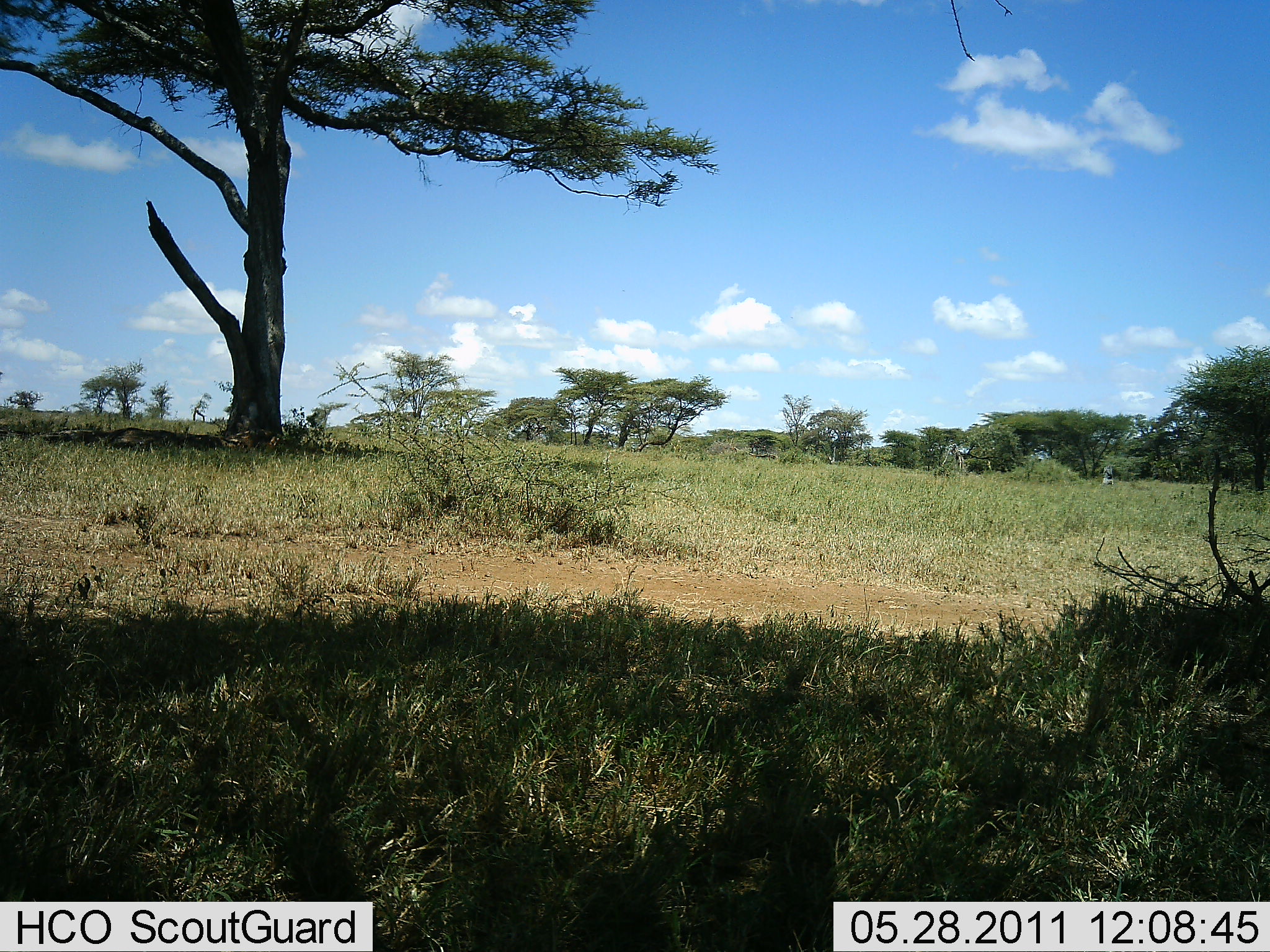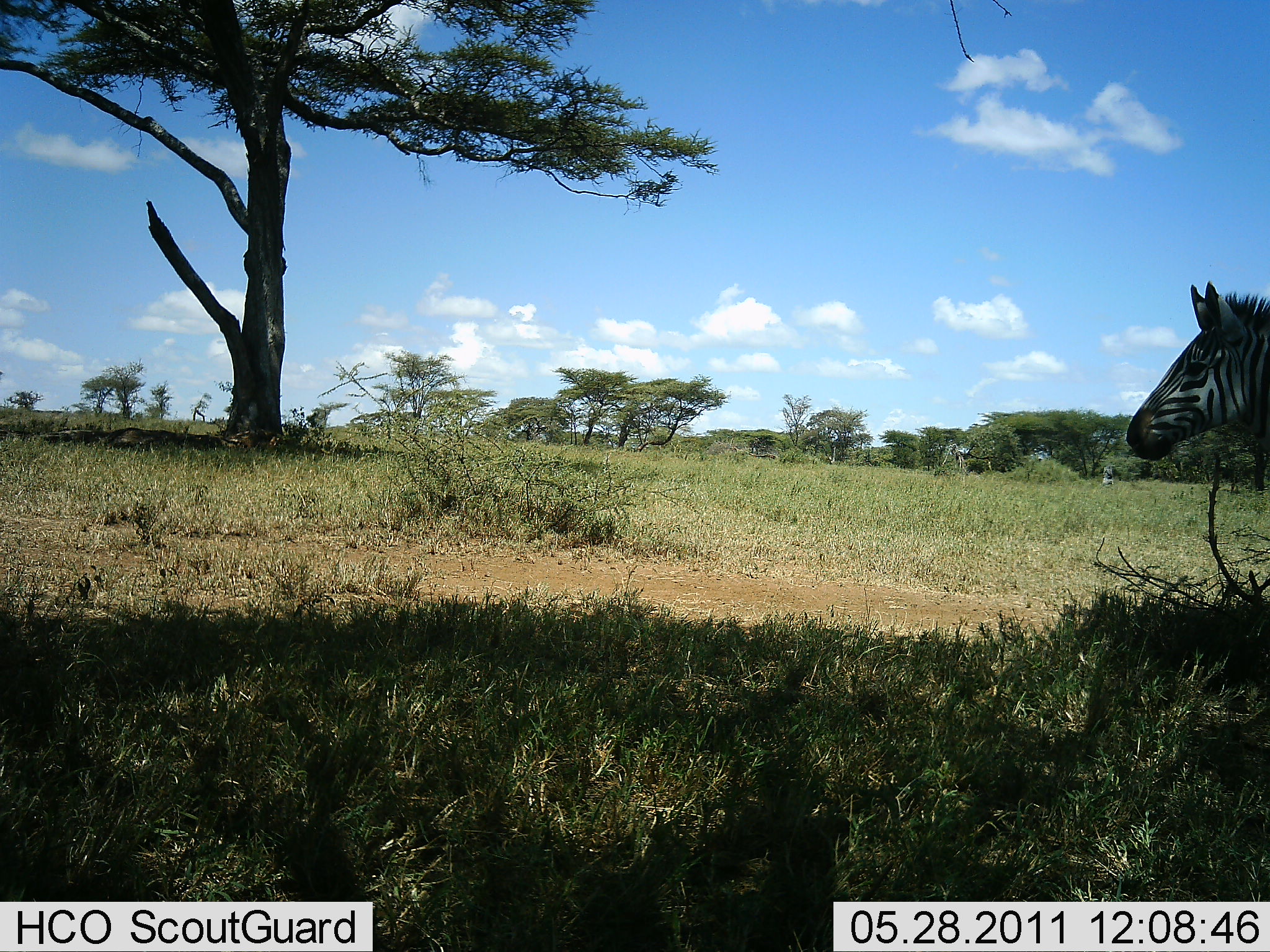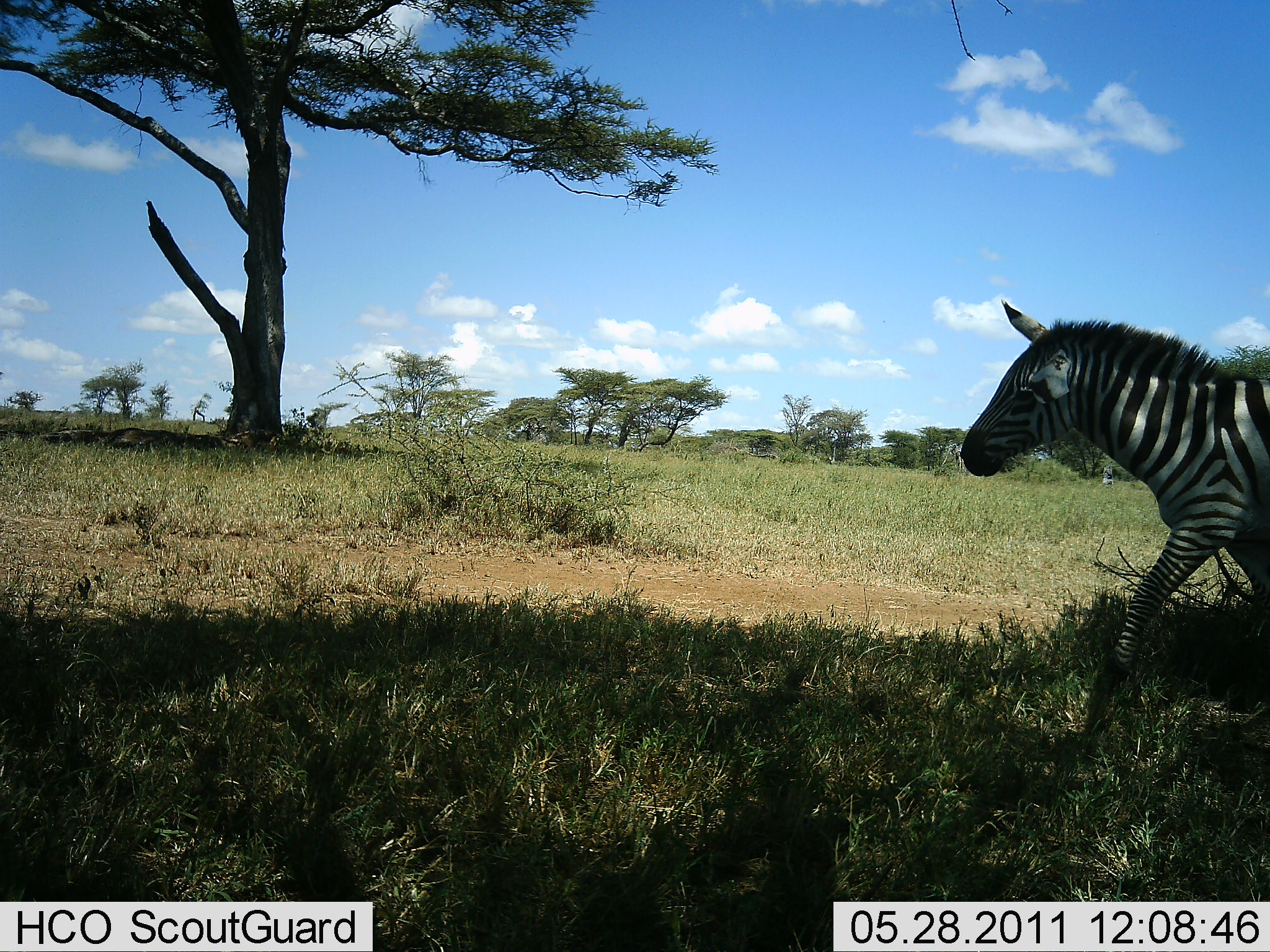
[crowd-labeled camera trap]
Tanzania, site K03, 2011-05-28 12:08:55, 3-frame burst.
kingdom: Animalia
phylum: Chordata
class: Mammalia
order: Perissodactyla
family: Equidae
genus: Equus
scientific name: Equus quagga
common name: plains zebra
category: zebra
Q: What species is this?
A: Zebra (plains zebra) (Equus quagga).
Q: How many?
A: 1.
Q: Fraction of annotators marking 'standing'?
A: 0%.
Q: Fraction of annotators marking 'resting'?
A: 0%.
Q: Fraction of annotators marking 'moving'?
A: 100%.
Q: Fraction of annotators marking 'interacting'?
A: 0%.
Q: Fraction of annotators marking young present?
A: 0%.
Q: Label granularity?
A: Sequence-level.